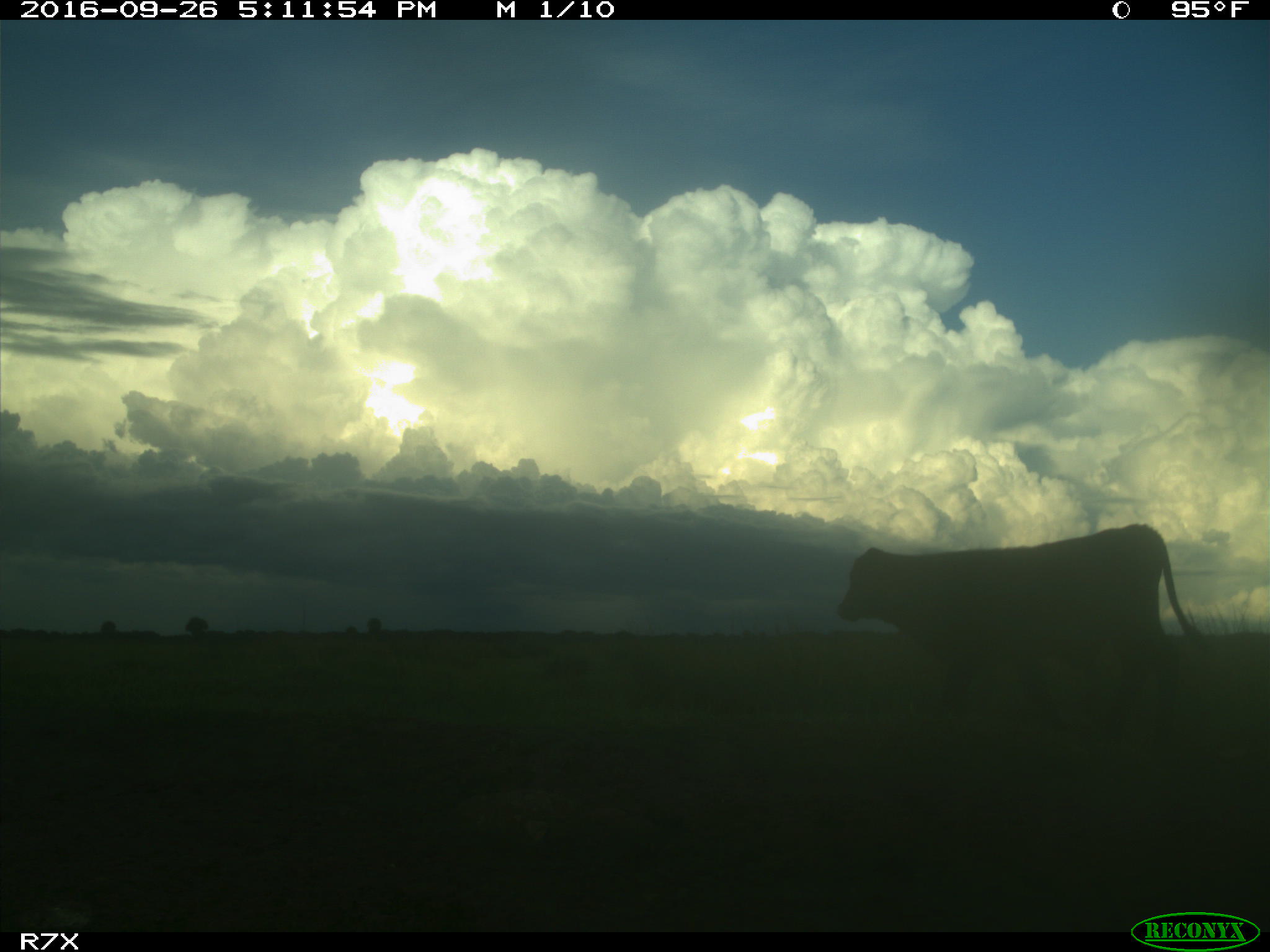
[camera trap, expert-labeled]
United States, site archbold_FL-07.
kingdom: Animalia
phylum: Chordata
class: Mammalia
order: Artiodactyla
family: Bovidae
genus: Bos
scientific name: Bos taurus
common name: domestic cow